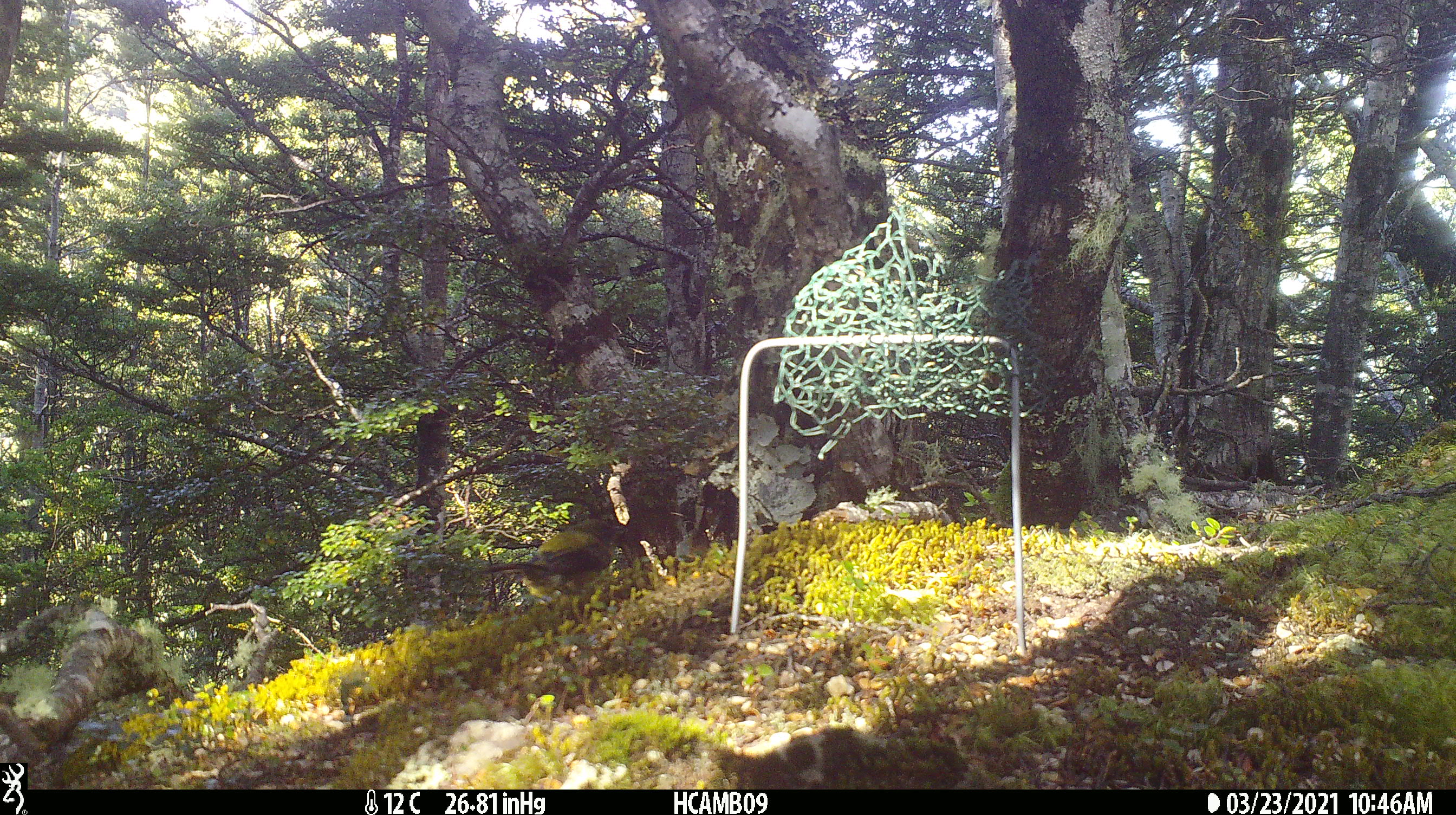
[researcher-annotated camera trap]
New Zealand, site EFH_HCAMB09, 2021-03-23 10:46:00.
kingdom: Animalia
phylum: Chordata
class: Aves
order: Passeriformes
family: Meliphagidae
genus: Anthornis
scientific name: Anthornis melanura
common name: new zealand bellbird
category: bellbird